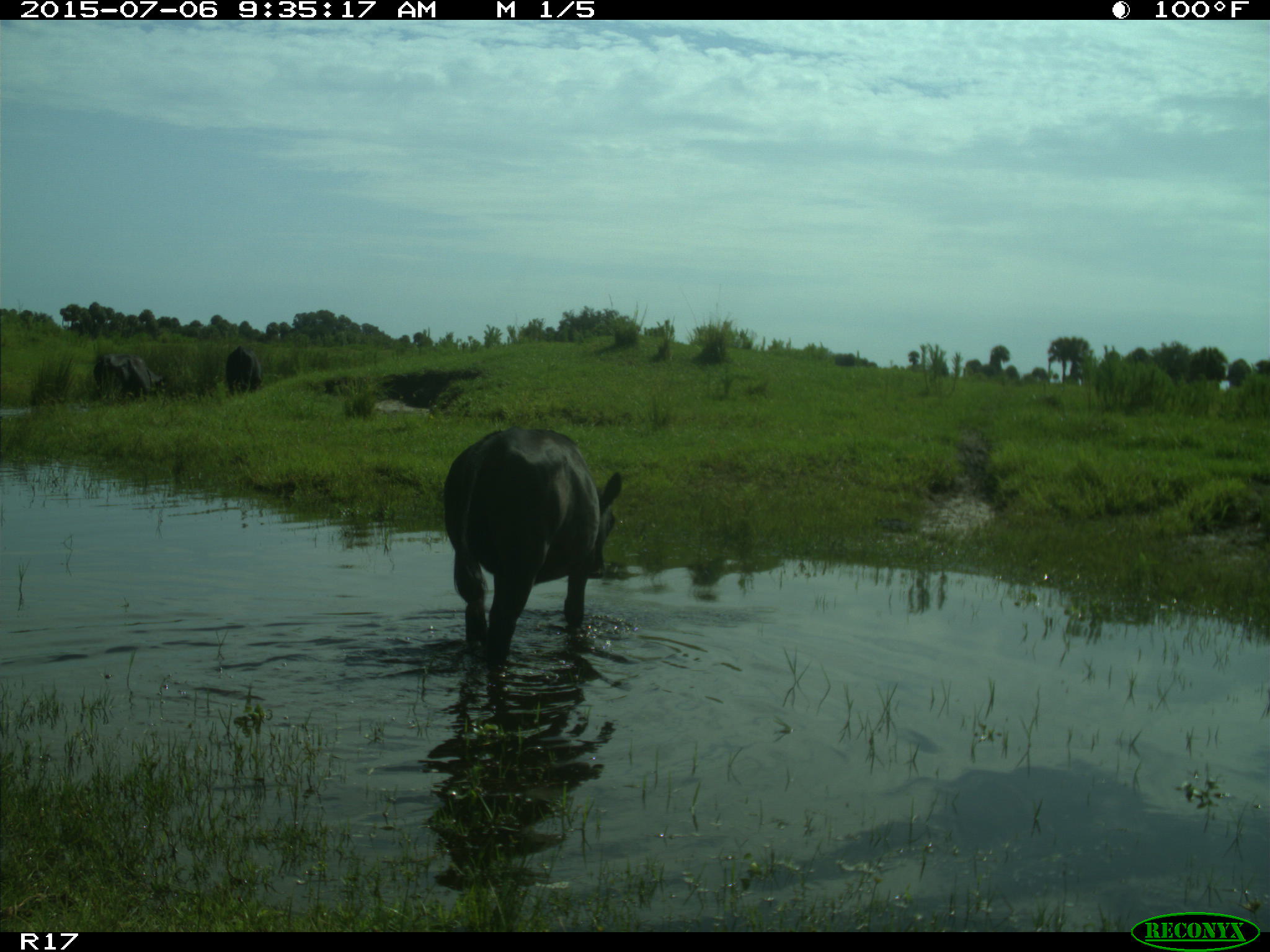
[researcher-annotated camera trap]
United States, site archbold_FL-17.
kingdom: Animalia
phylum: Chordata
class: Mammalia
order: Artiodactyla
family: Bovidae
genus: Bos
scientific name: Bos taurus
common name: domestic cow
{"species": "Bos taurus (domestic cow)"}